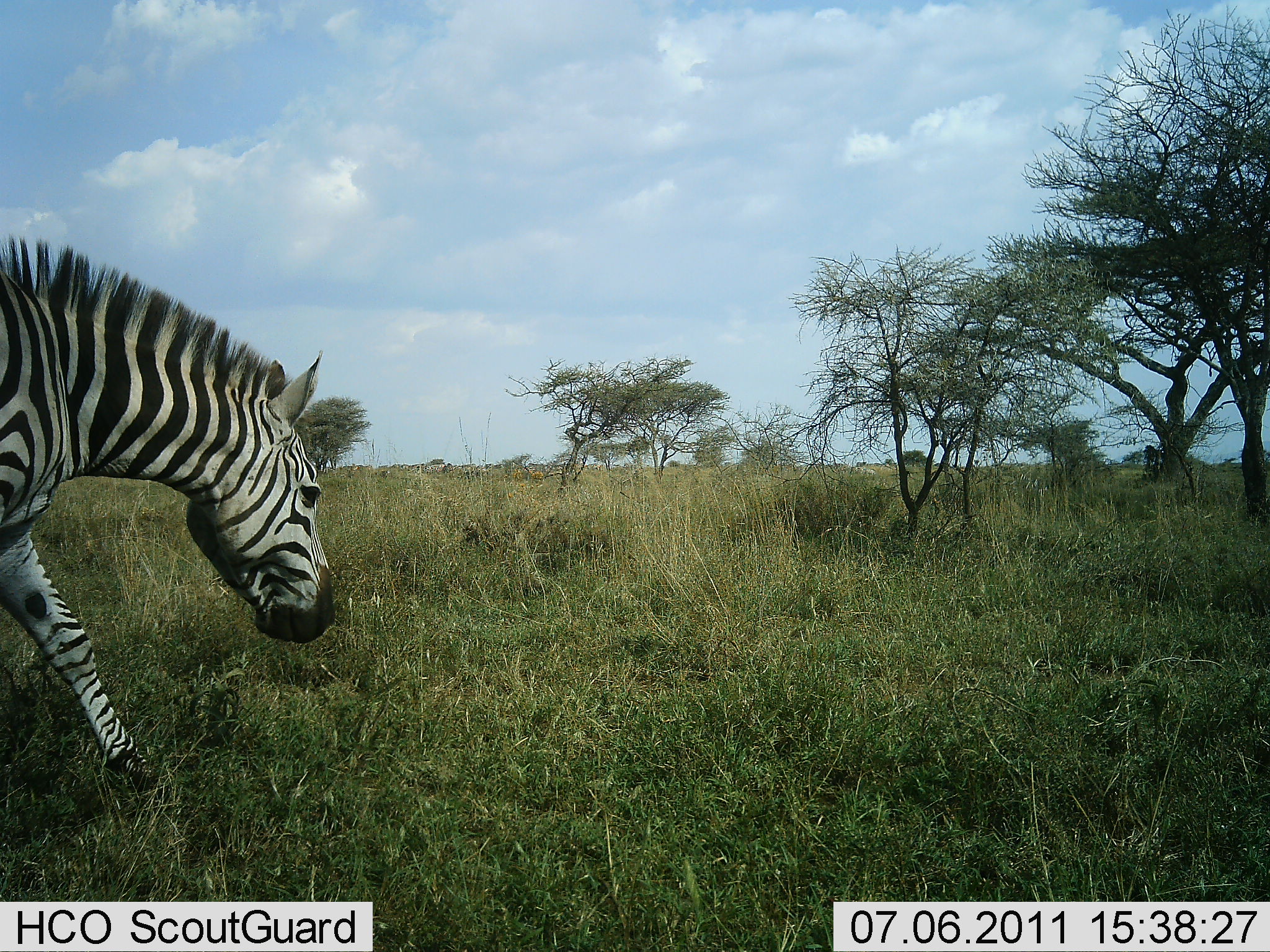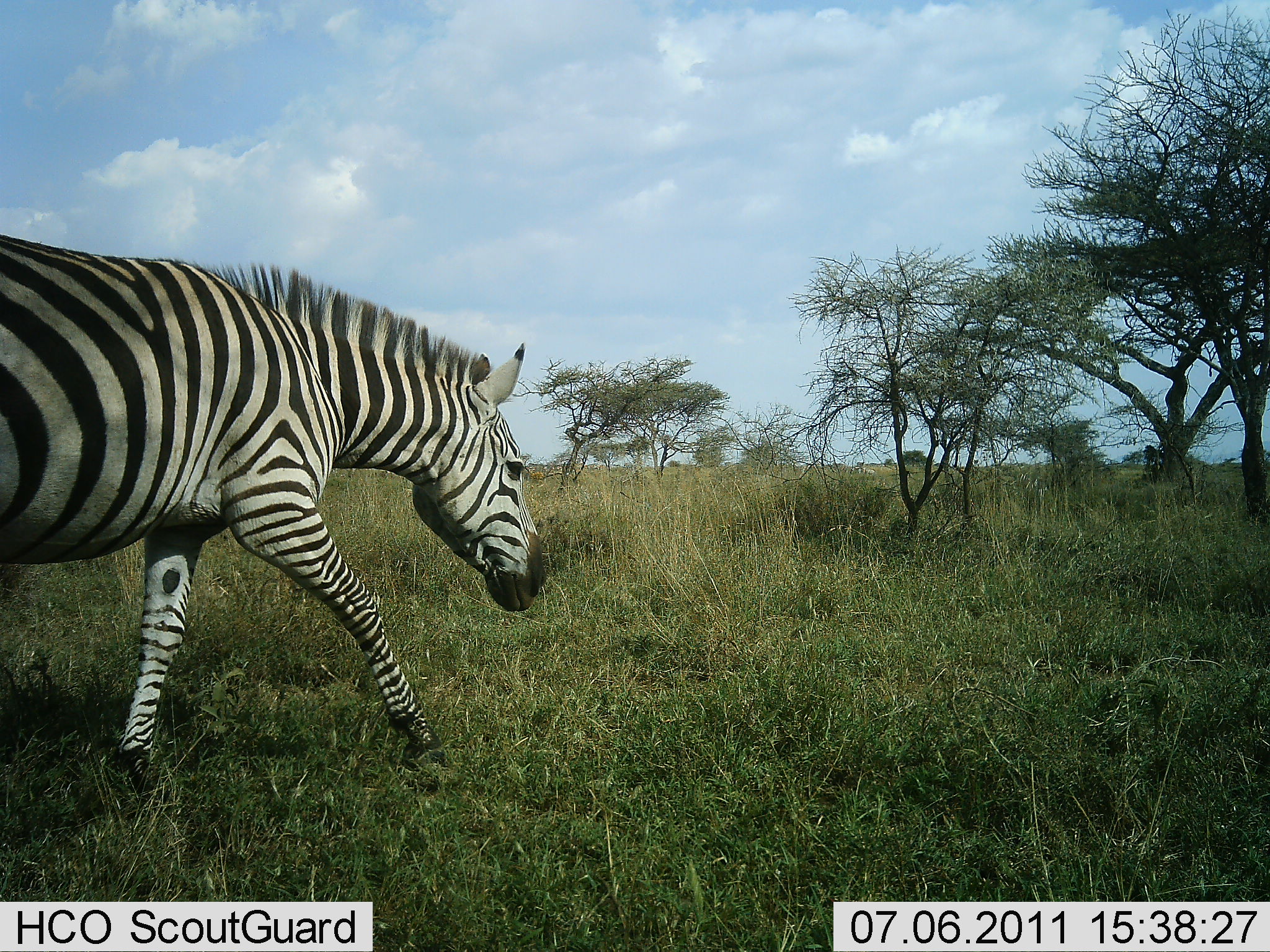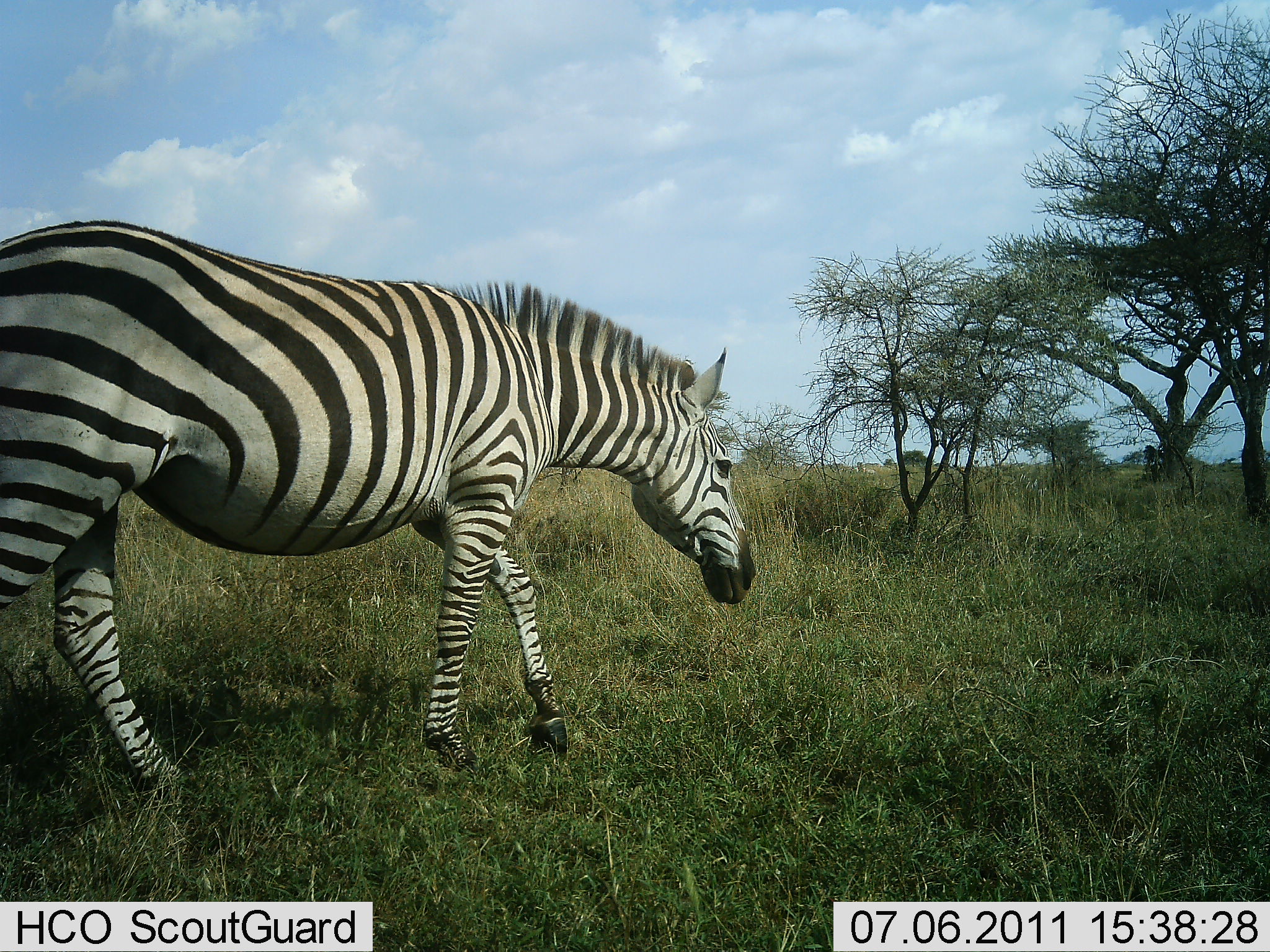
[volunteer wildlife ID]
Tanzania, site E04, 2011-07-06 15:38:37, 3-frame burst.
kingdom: Animalia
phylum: Chordata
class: Mammalia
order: Perissodactyla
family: Equidae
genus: Equus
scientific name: Equus quagga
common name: plains zebra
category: zebra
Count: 1.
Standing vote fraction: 7%.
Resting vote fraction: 0%.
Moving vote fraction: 93%.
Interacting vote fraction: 0%.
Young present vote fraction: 0%.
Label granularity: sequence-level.